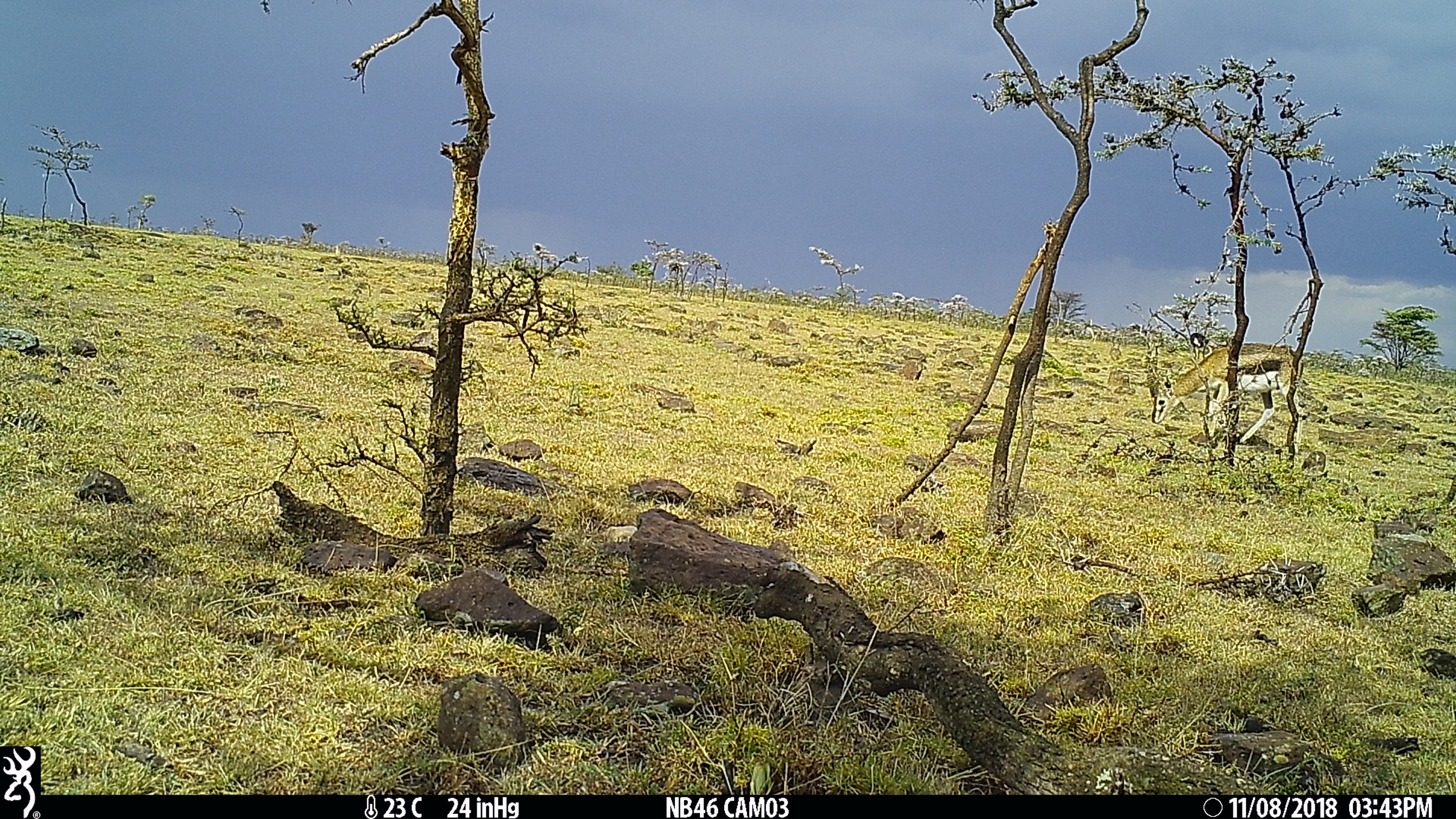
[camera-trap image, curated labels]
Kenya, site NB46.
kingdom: Animalia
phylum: Chordata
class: Mammalia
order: Artiodactyla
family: Bovidae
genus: Eudorcas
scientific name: Eudorcas thomsonii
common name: thomon's gazelle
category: gazelle thomsons